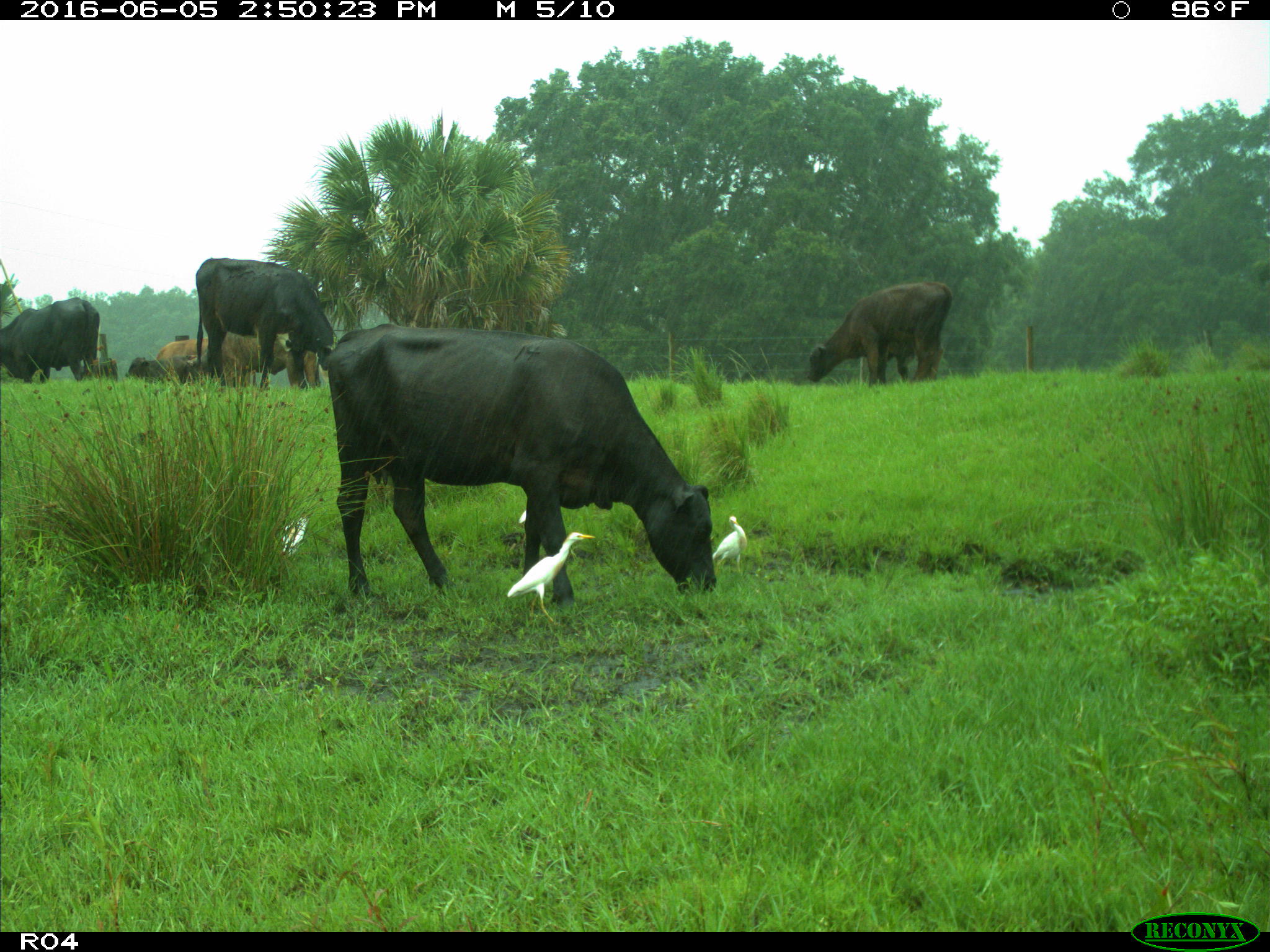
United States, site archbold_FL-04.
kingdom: Animalia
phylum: Chordata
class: Mammalia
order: Artiodactyla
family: Bovidae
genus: Bos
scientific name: Bos taurus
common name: domestic cow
Bos taurus (domestic cow).